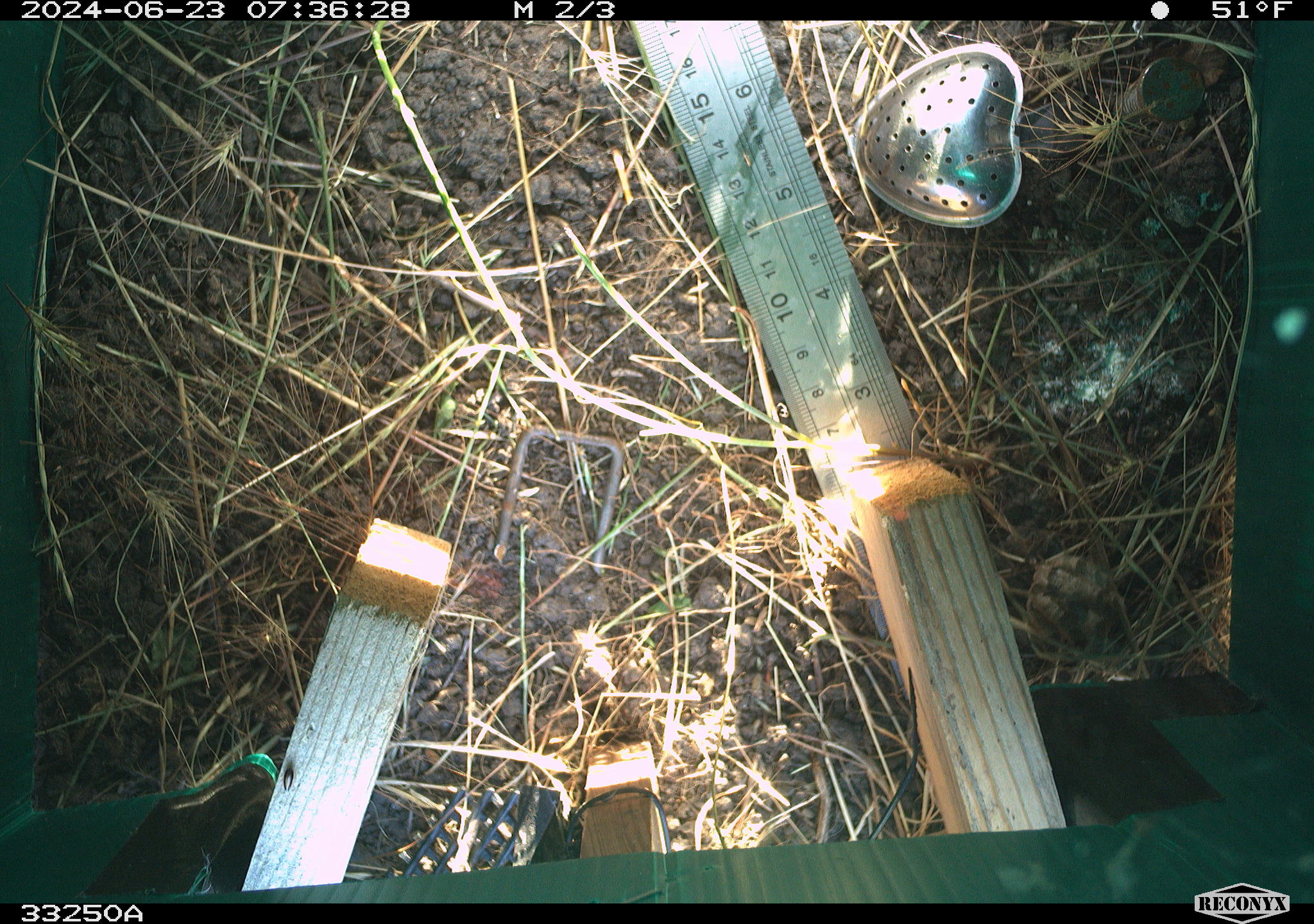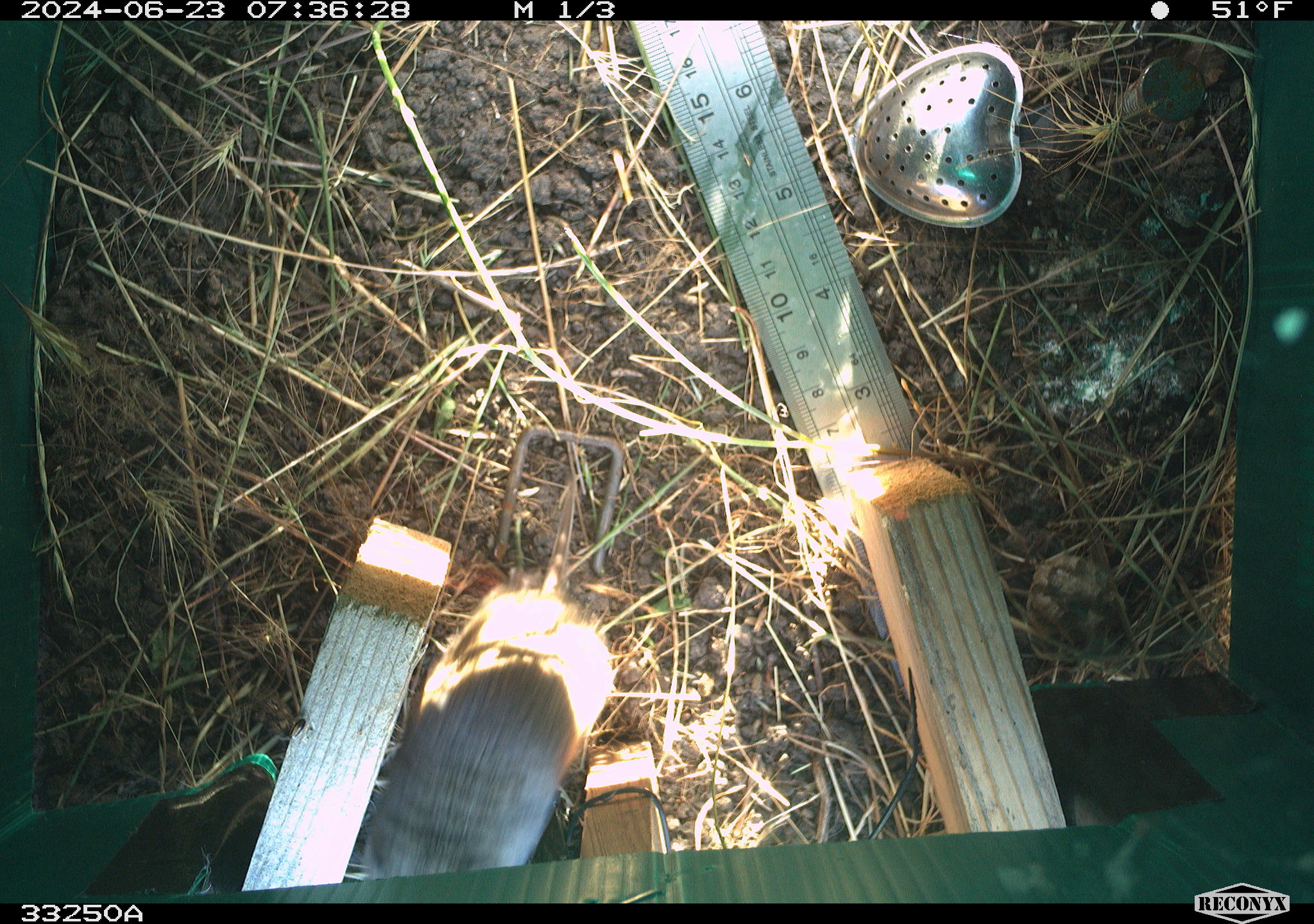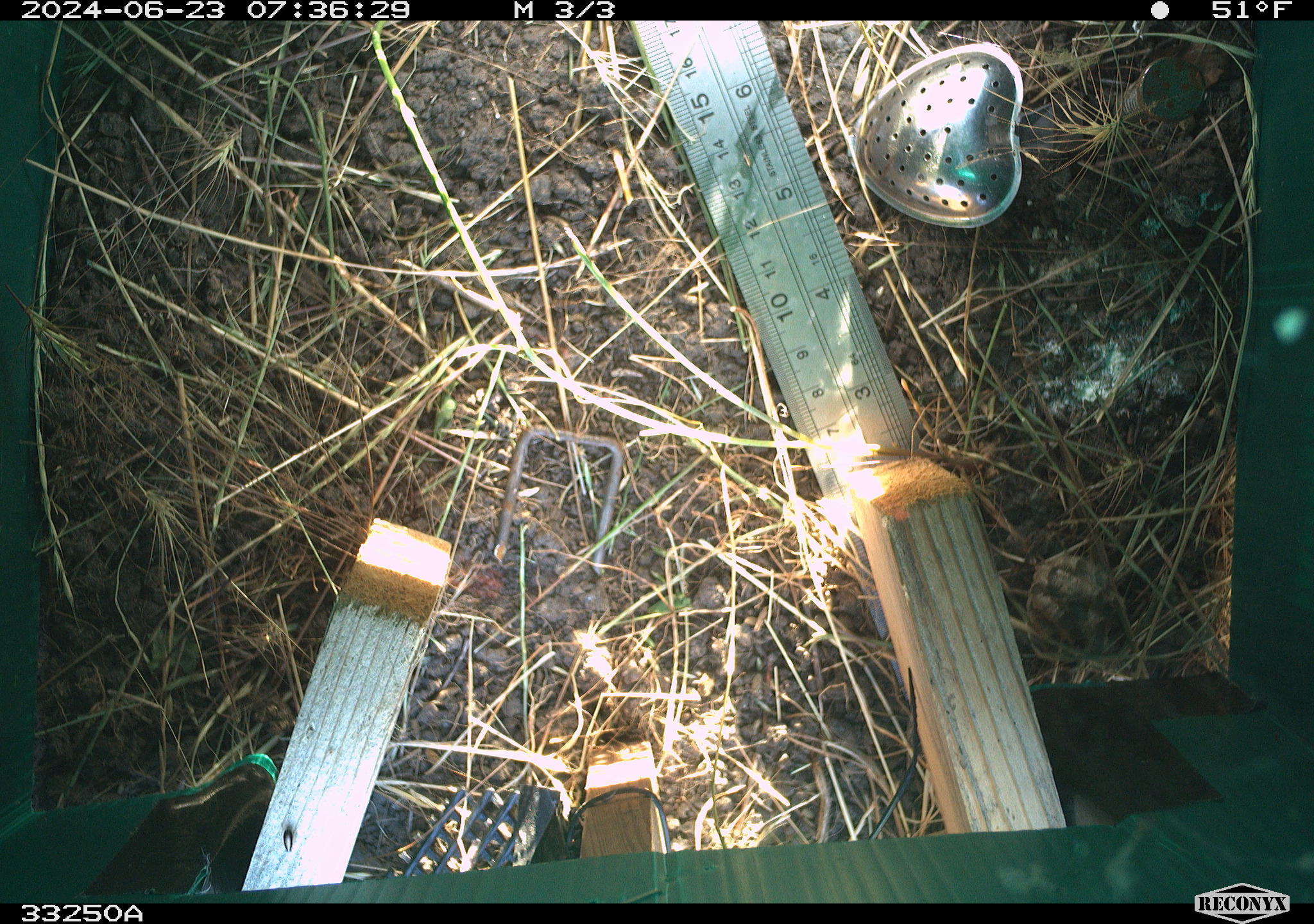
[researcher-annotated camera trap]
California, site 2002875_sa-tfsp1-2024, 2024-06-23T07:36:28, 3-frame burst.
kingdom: Animalia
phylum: Chordata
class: Mammalia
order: Rodentia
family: Cricetidae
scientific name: Arvicolinae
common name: voles, lemmings, and muskrats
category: arvicolinae subfamily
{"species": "arvicolinae subfamily (voles, lemmings, and muskrats) (Arvicolinae)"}